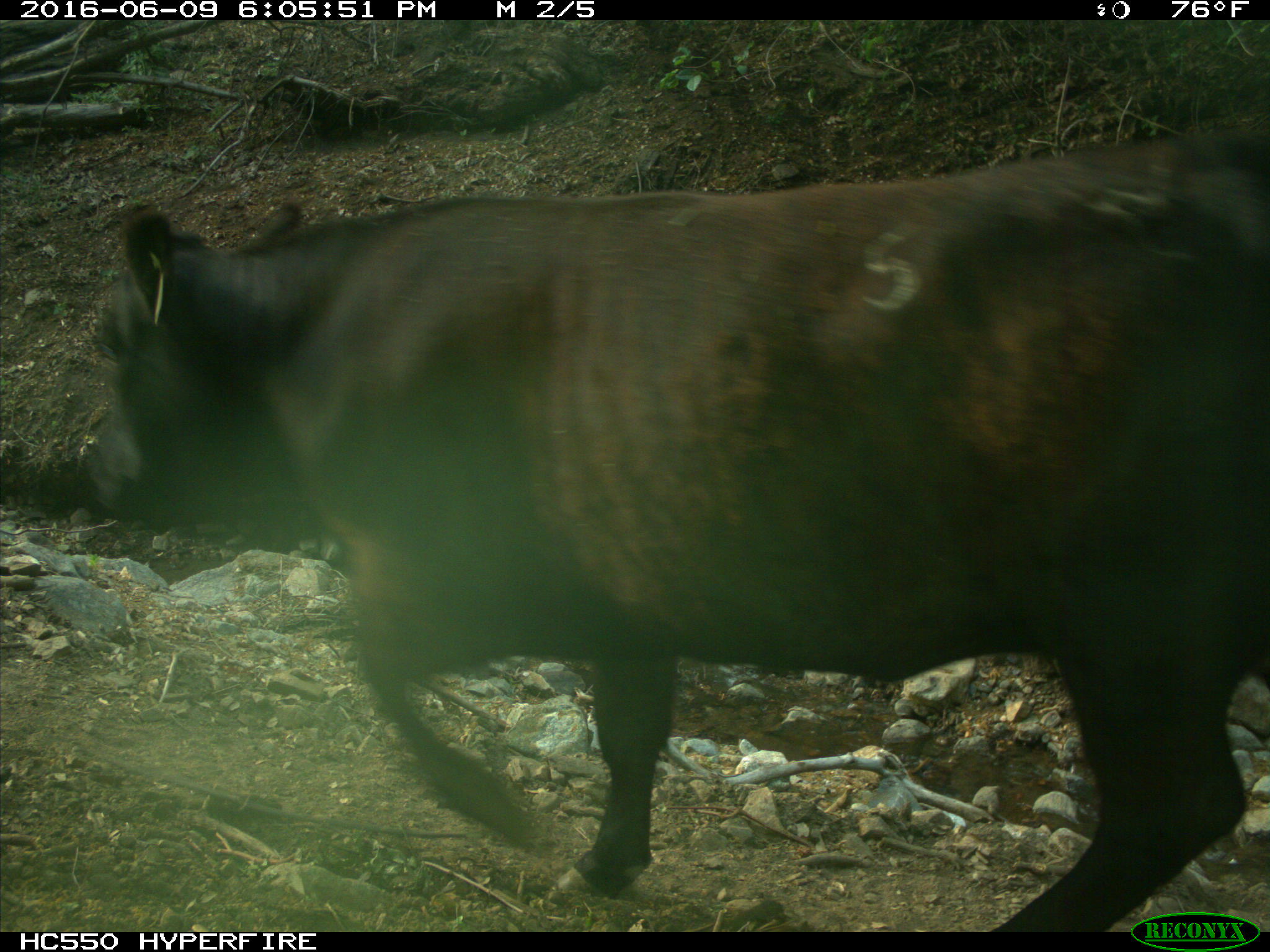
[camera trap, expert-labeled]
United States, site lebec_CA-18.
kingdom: Animalia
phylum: Chordata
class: Mammalia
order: Artiodactyla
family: Bovidae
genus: Bos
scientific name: Bos taurus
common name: domestic cow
Bos taurus (domestic cow).